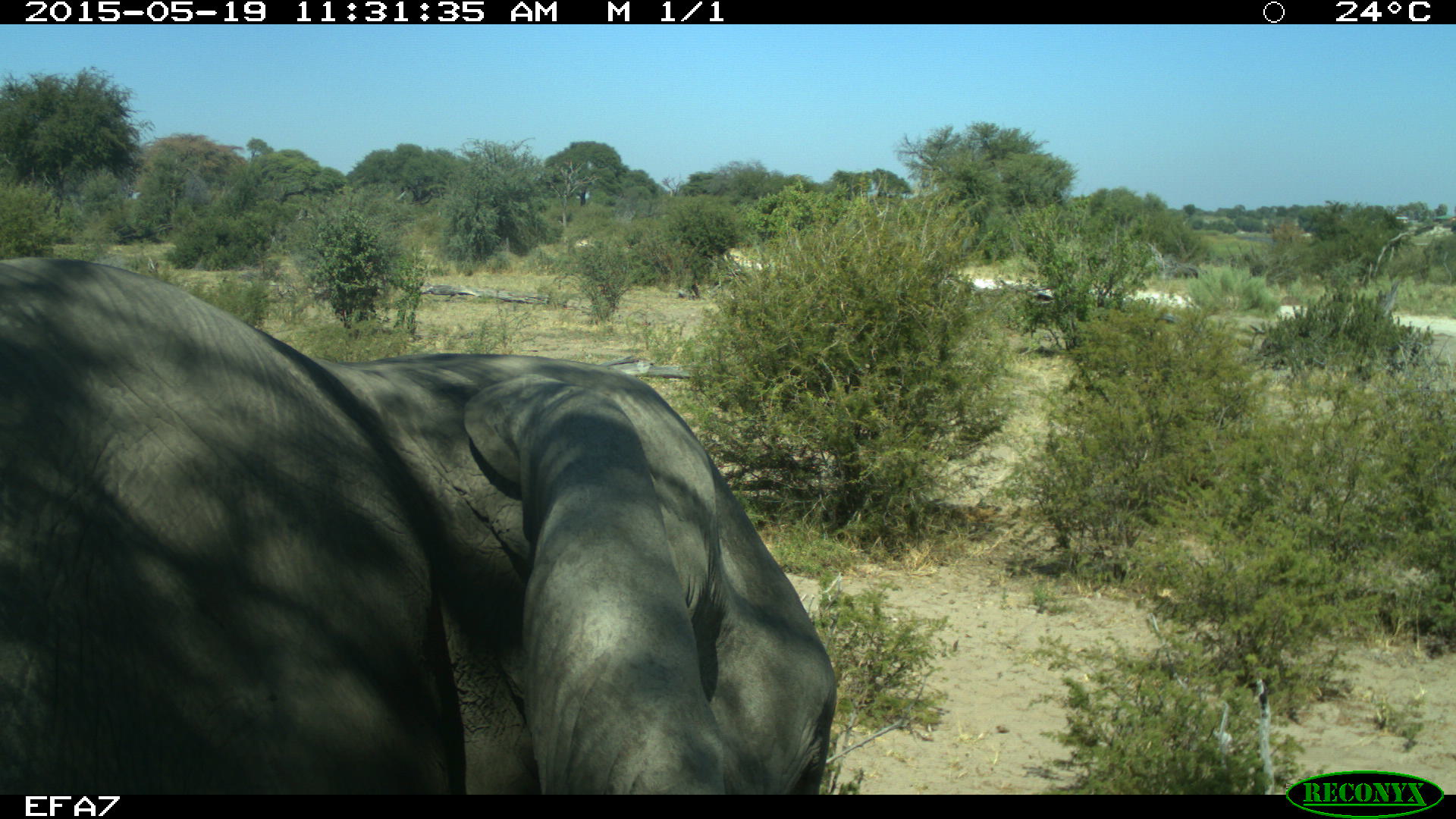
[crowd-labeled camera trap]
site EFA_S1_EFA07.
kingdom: Animalia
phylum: Chordata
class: Mammalia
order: Proboscidea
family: Elephantidae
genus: Loxodonta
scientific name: Loxodonta africana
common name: african bush elephant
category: elephant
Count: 1.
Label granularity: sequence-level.